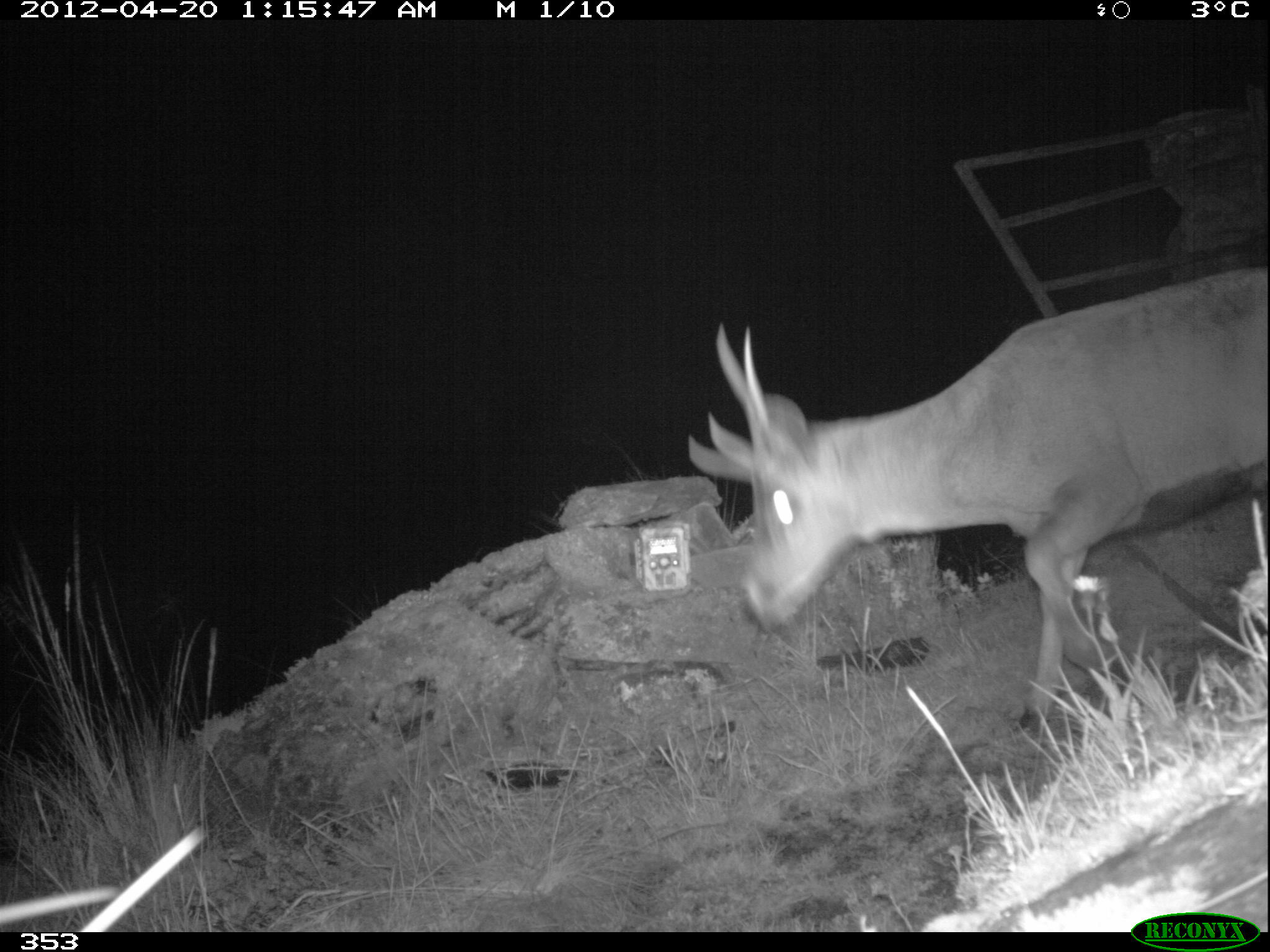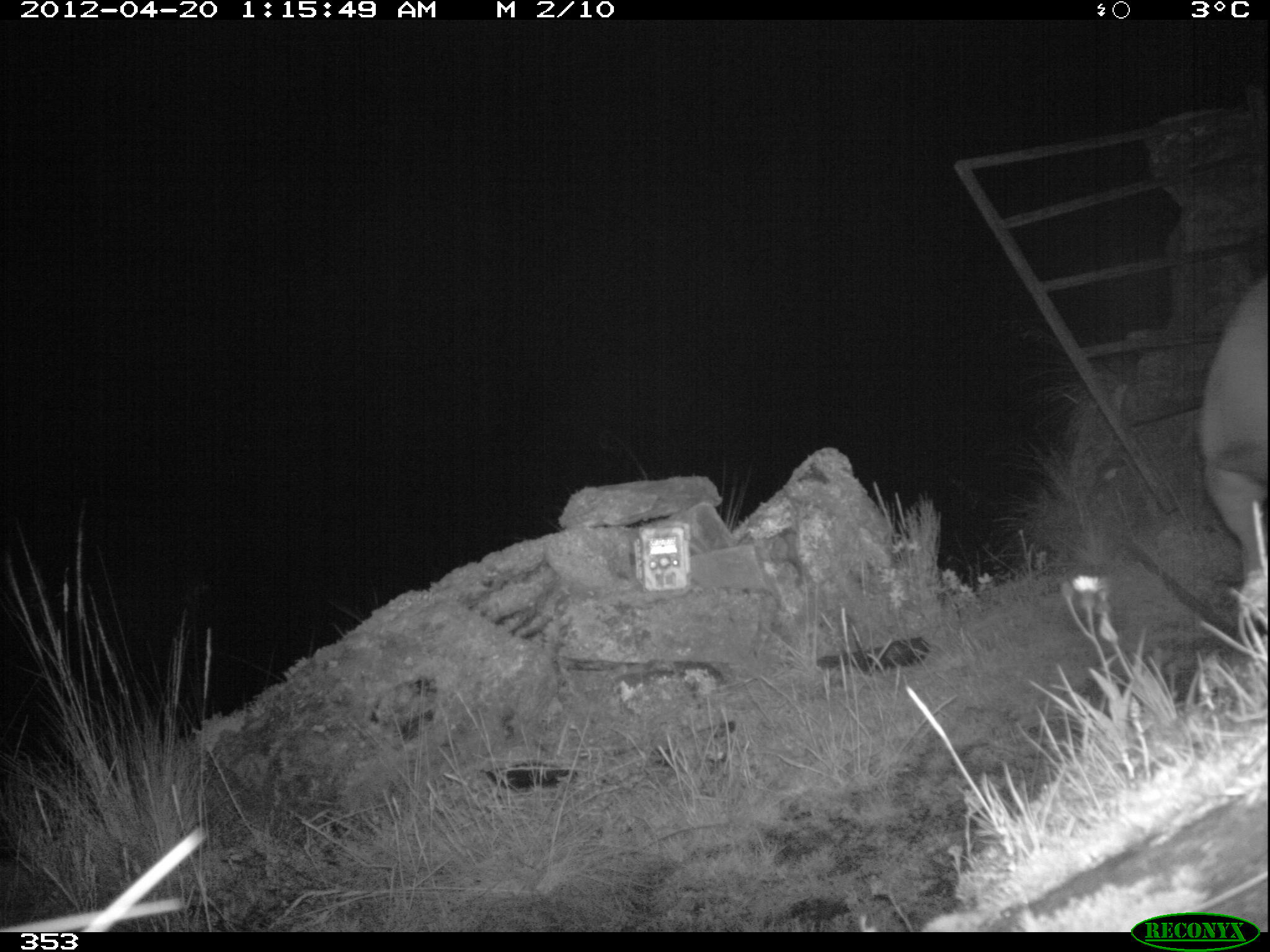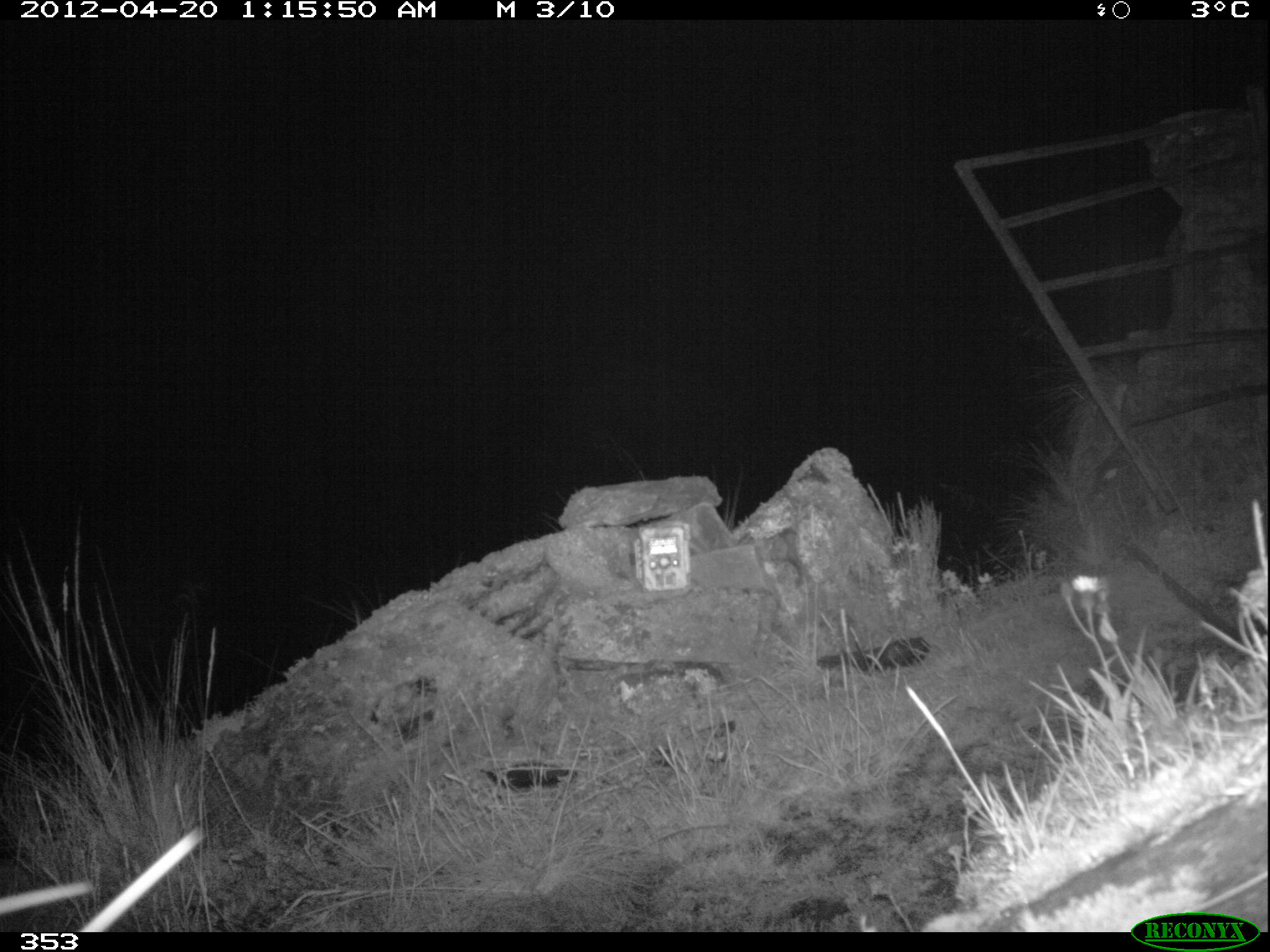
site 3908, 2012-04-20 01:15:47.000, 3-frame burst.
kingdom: Animalia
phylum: Chordata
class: Mammalia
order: Artiodactyla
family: Cervidae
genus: Hippocamelus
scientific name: Hippocamelus antisensis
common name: taruca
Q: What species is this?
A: Hippocamelus antisensis (taruca).